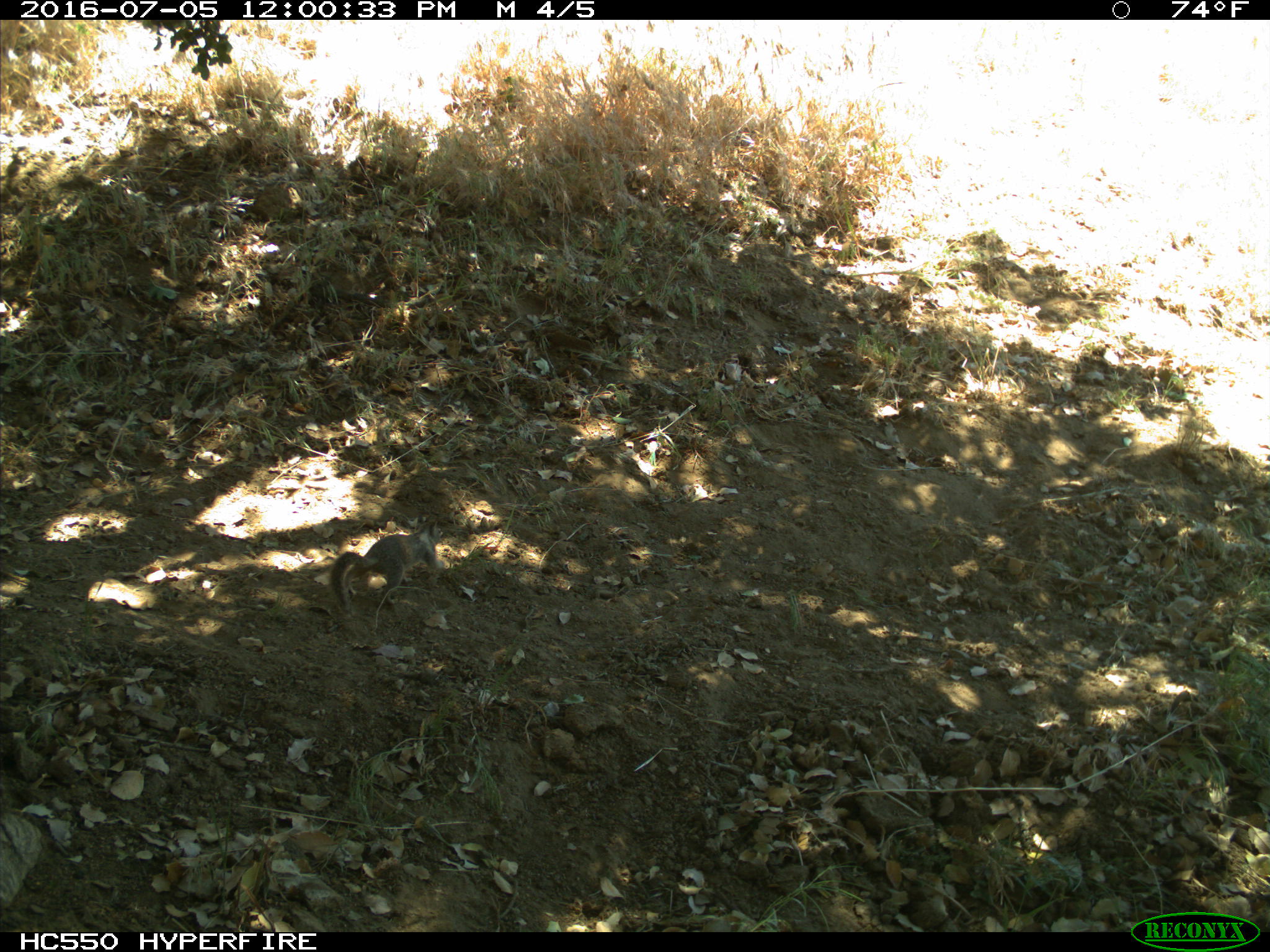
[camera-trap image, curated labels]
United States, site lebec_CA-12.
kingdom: Animalia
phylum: Chordata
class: Mammalia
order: Rodentia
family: Sciuridae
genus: Otospermophilus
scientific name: Otospermophilus beecheyi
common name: california ground squirrel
Otospermophilus beecheyi (california ground squirrel).